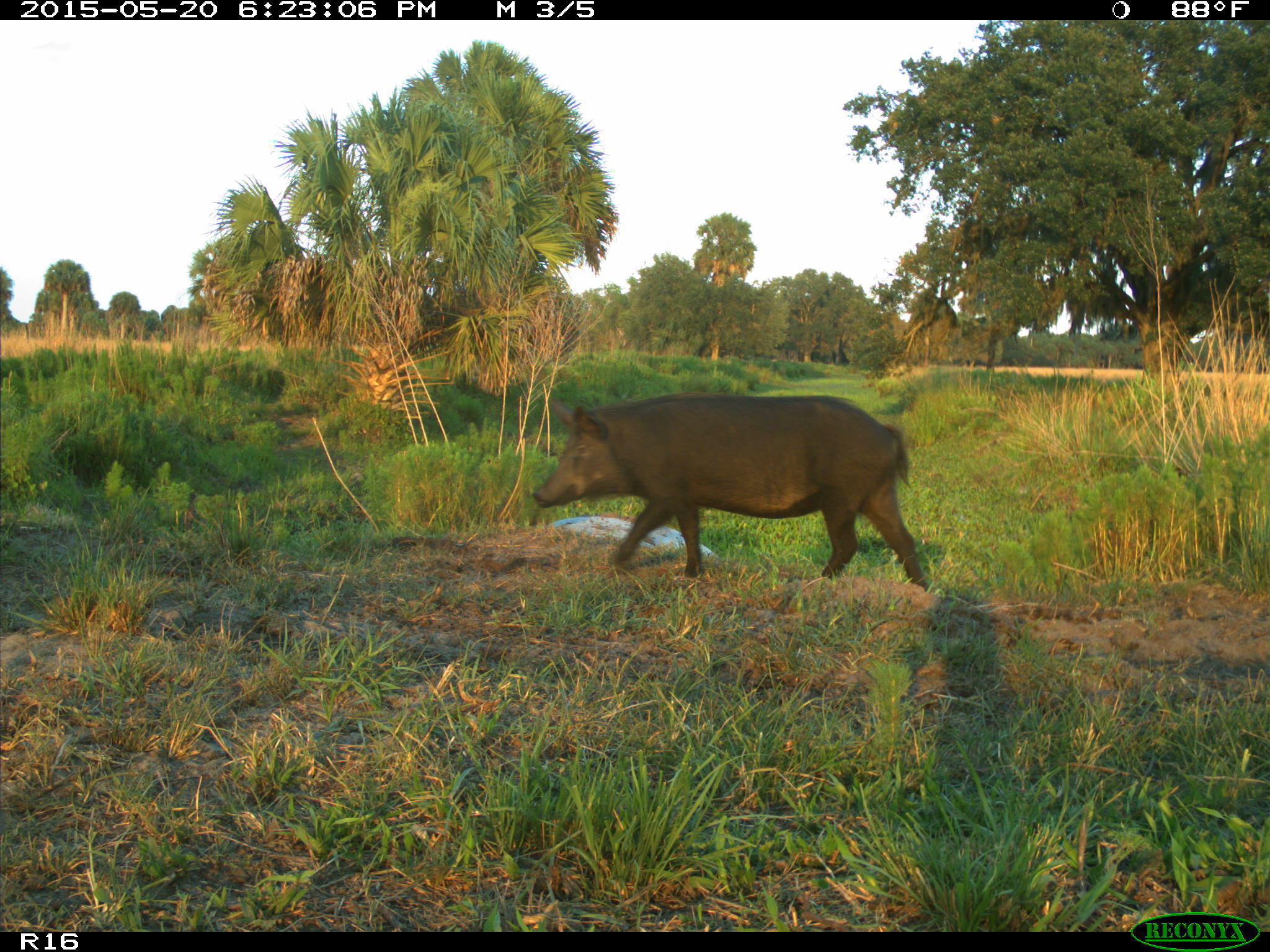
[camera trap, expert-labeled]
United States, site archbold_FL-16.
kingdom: Animalia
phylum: Chordata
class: Mammalia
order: Artiodactyla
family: Suidae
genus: Sus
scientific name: Sus scrofa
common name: wild boar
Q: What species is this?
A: Sus scrofa (wild boar).